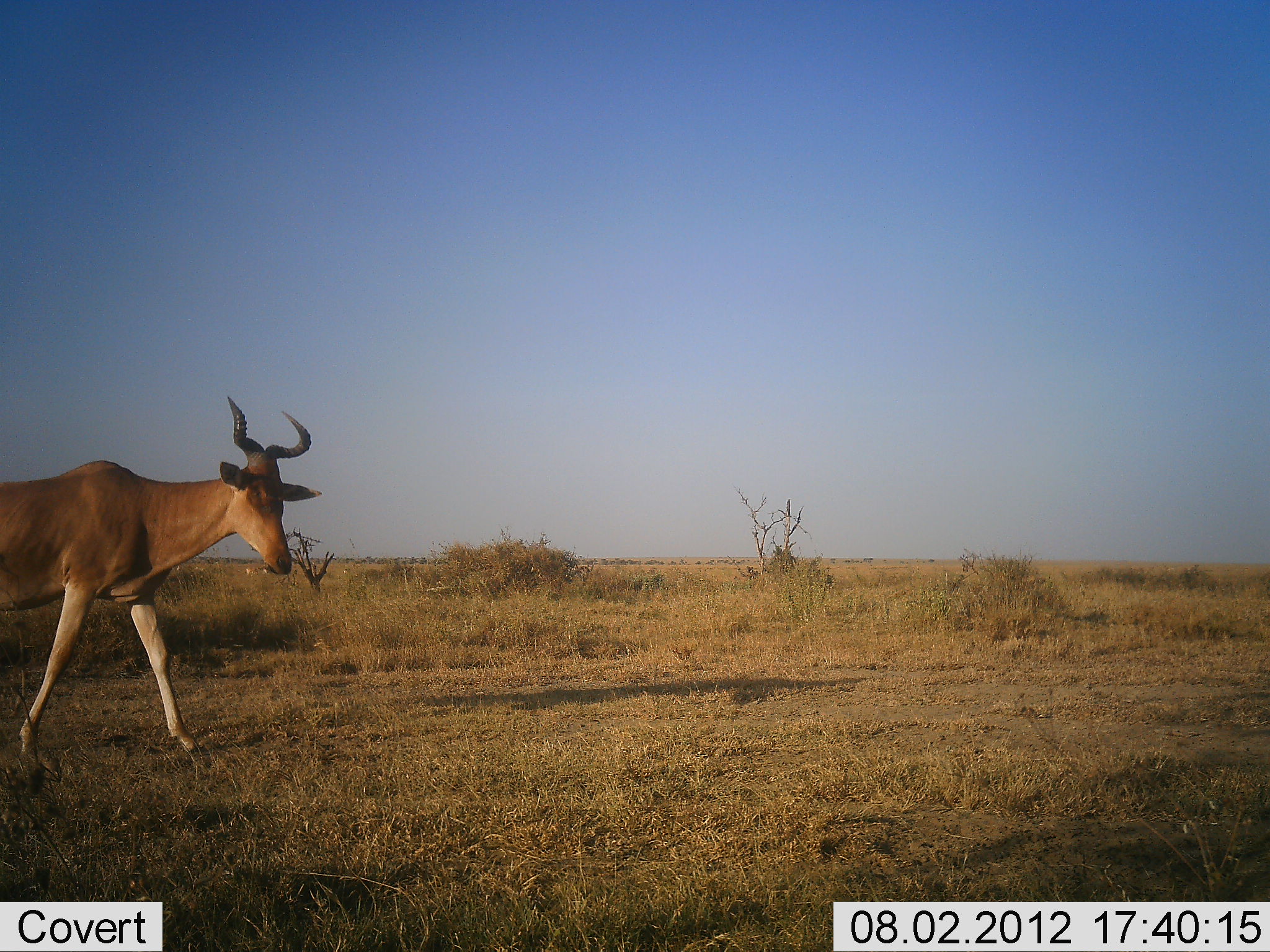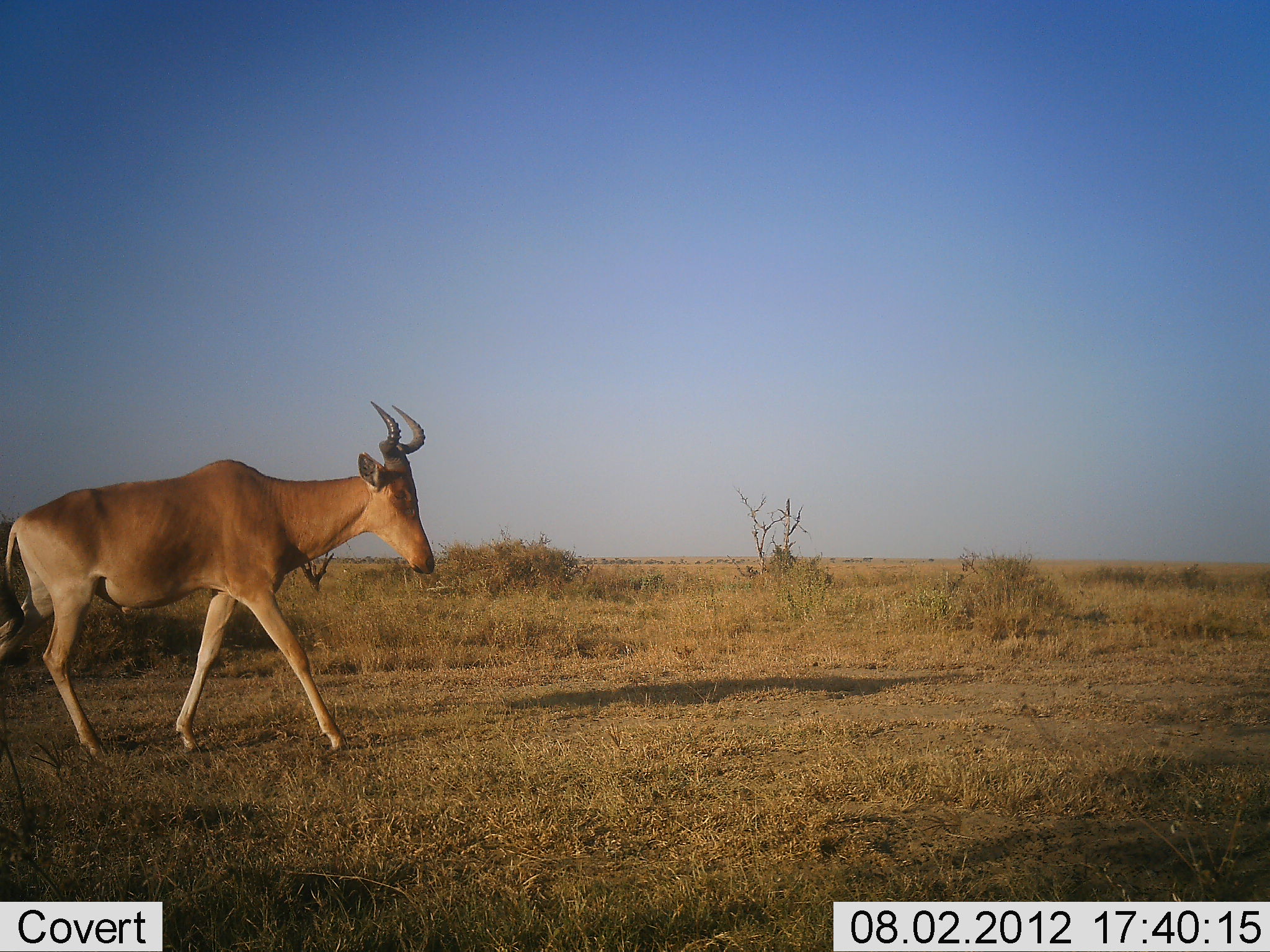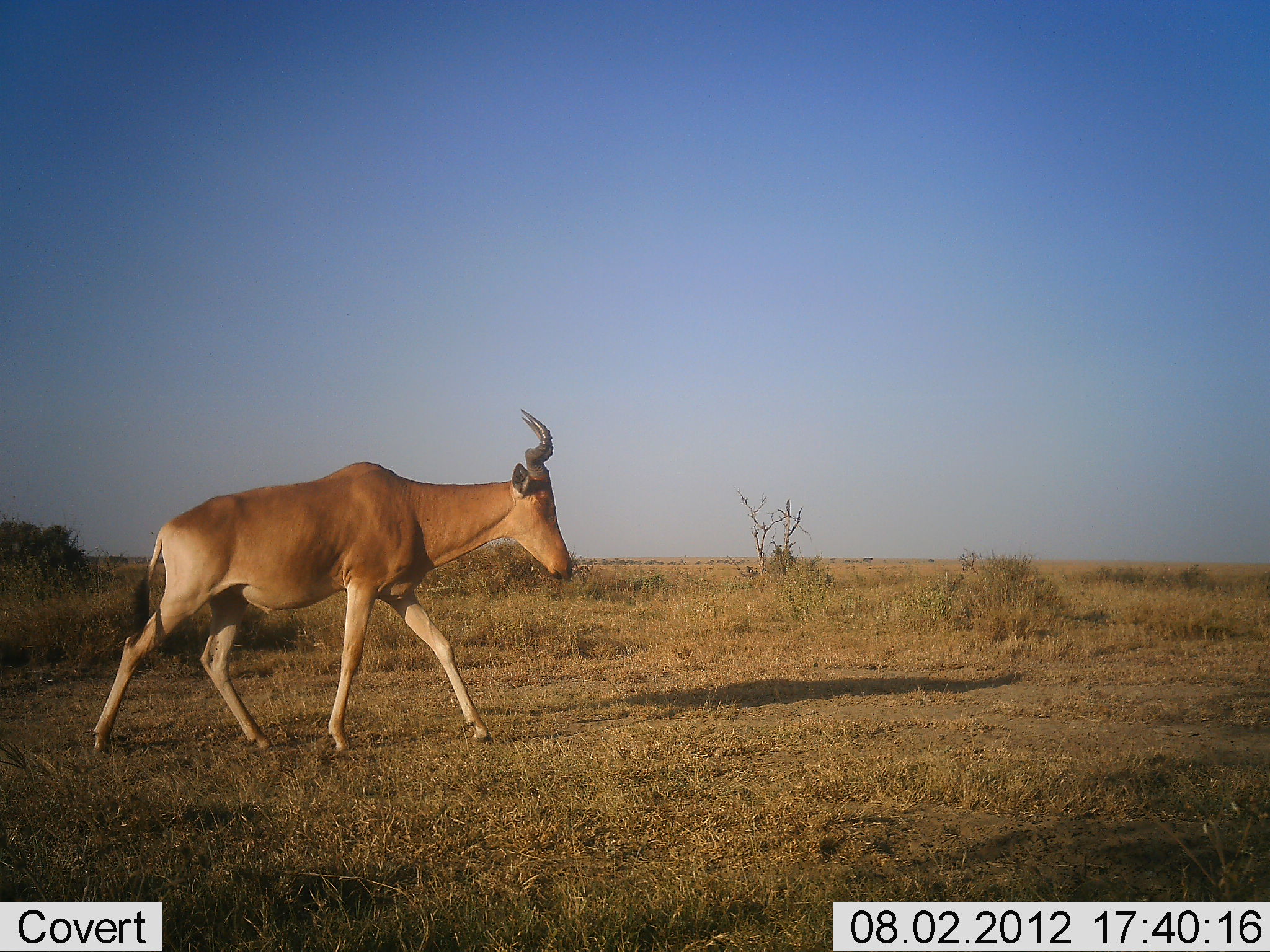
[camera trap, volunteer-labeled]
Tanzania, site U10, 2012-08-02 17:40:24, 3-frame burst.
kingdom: Animalia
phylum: Chordata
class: Mammalia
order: Artiodactyla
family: Bovidae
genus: Alcelaphus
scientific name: Alcelaphus buselaphus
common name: hartebeest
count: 1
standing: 0%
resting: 0%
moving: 100%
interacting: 0%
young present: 0%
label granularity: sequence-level